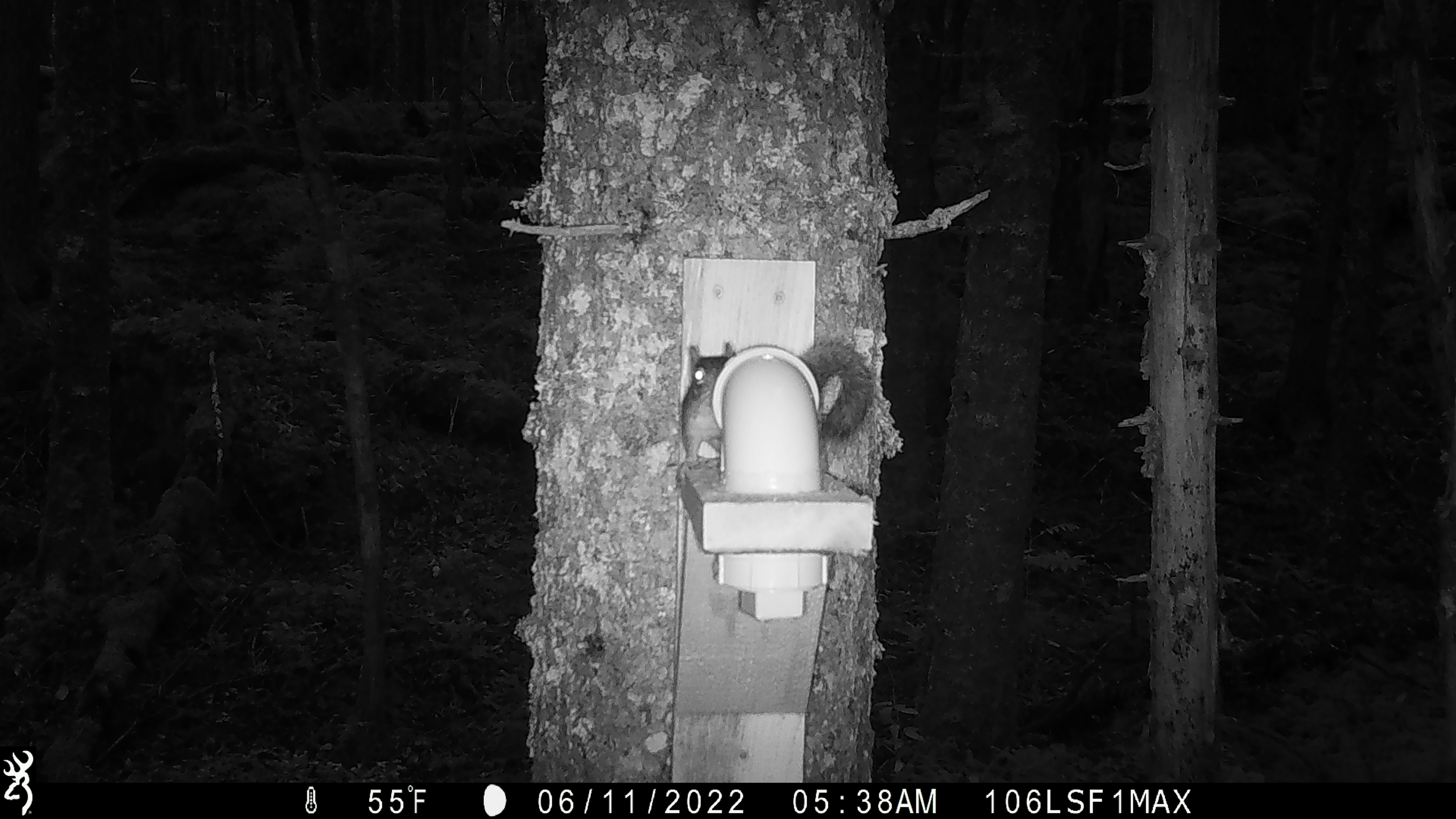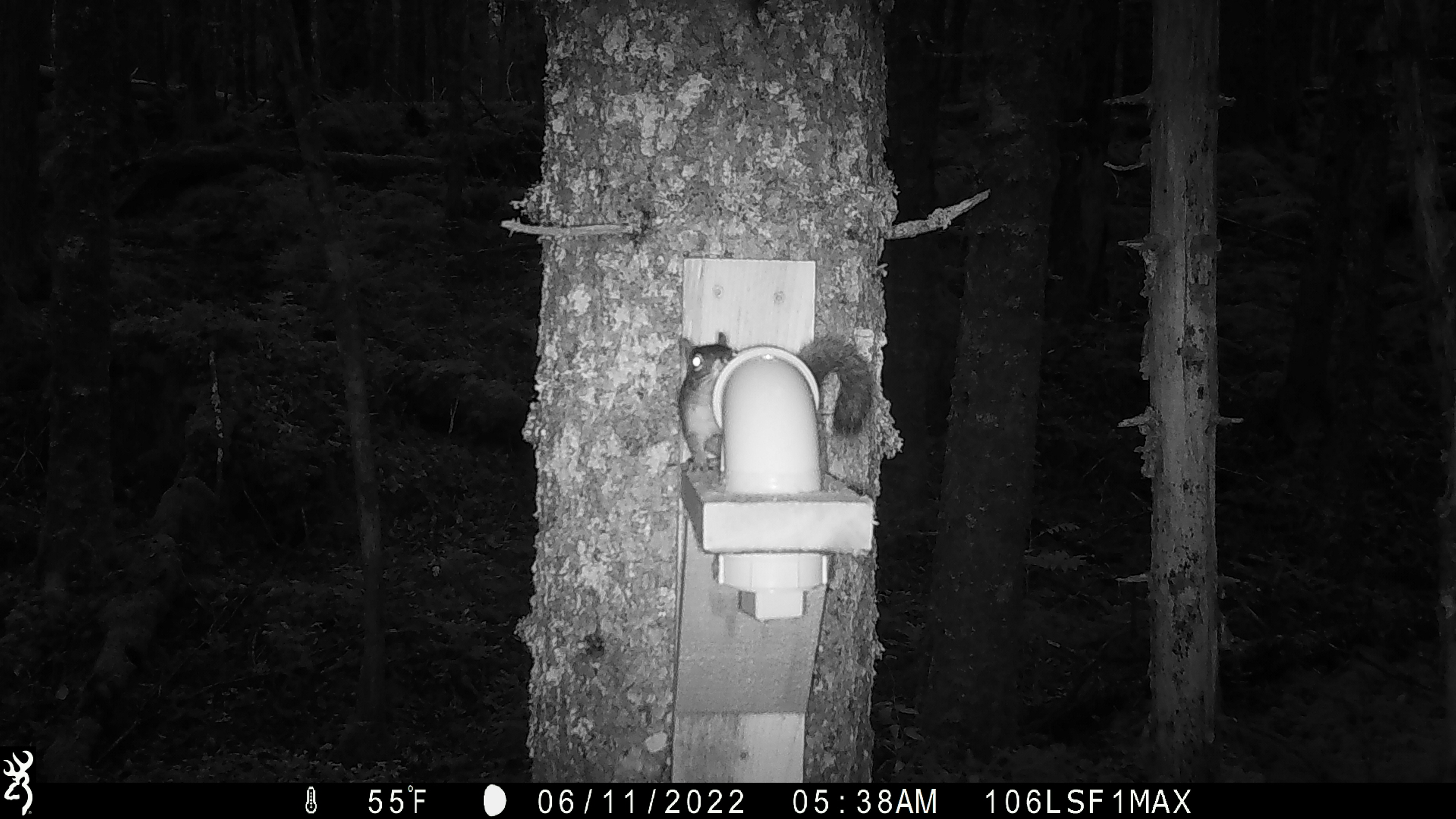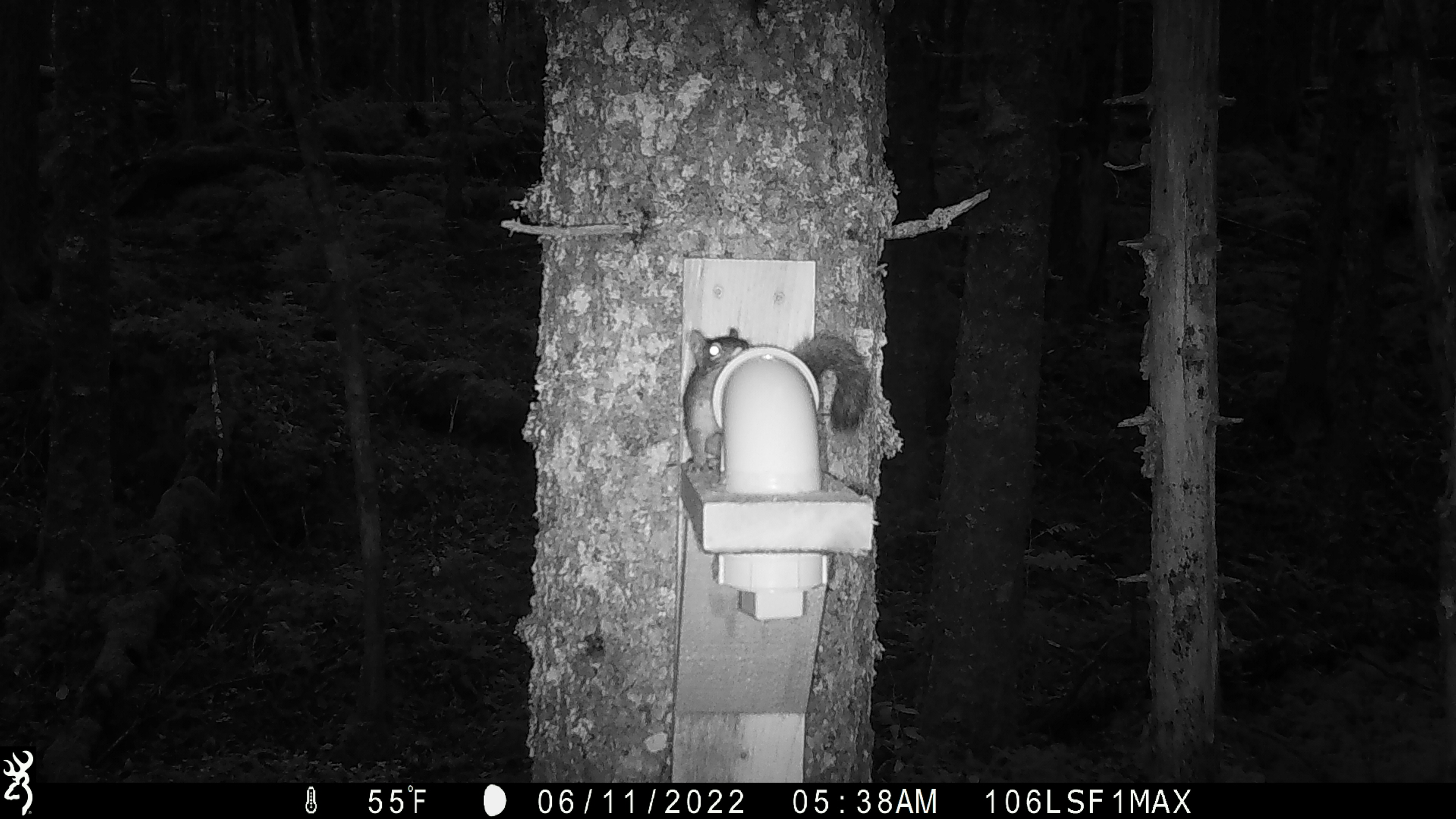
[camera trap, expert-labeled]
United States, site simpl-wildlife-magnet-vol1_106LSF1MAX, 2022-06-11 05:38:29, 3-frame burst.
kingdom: Animalia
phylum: Chordata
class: Mammalia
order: Rodentia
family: Sciuridae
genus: Tamiasciurus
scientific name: Tamiasciurus hudsonicus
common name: red squirrel